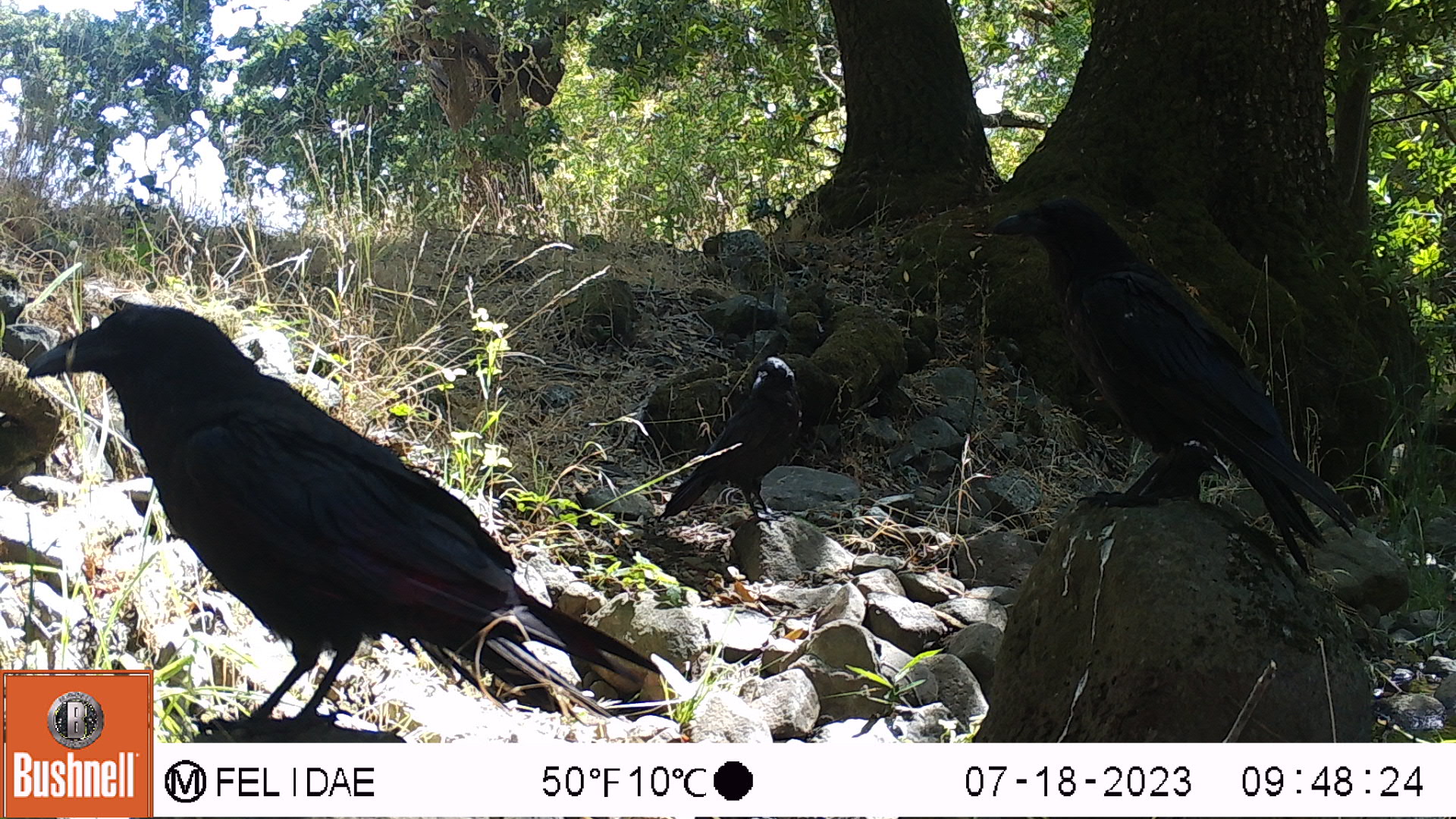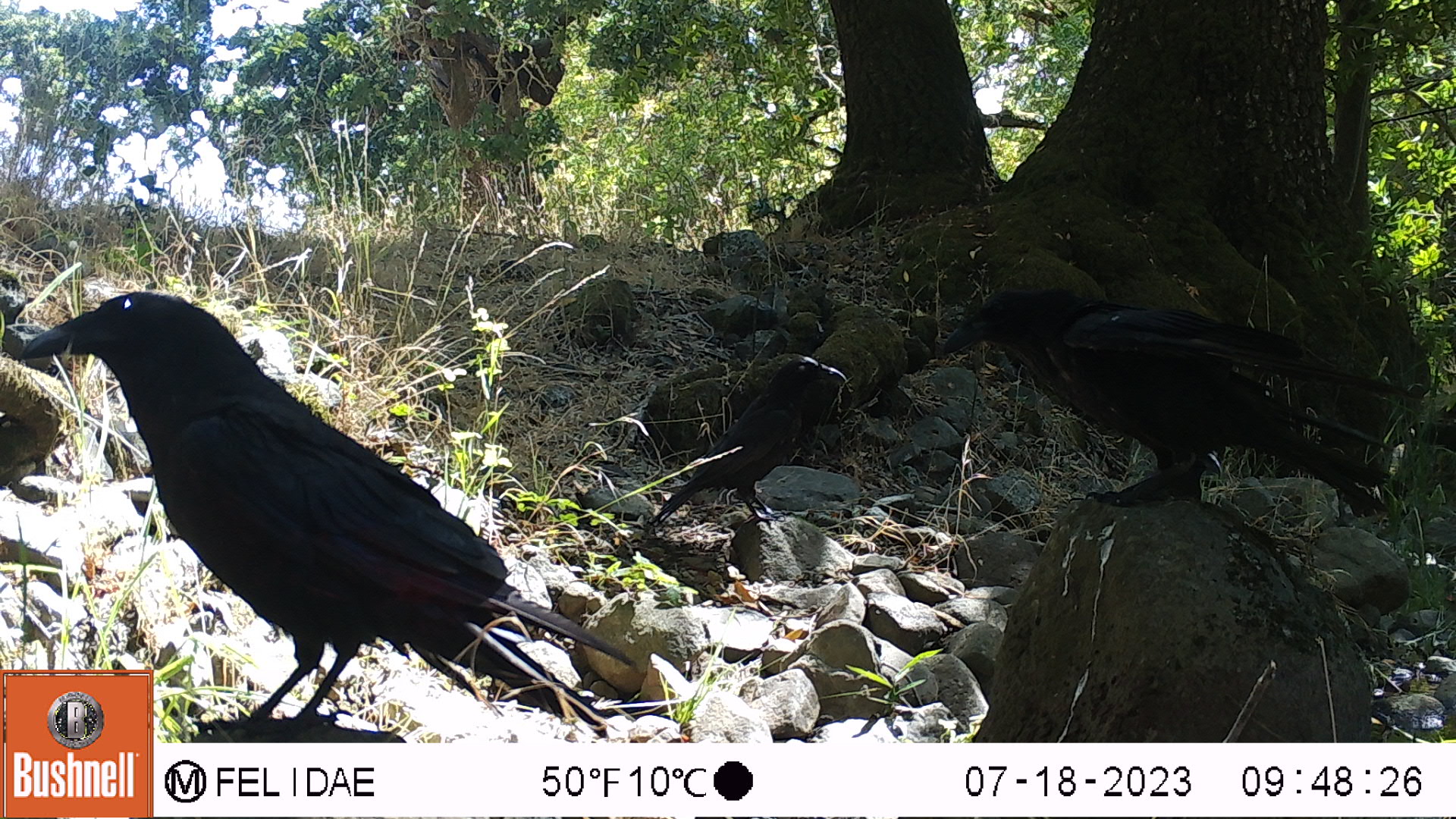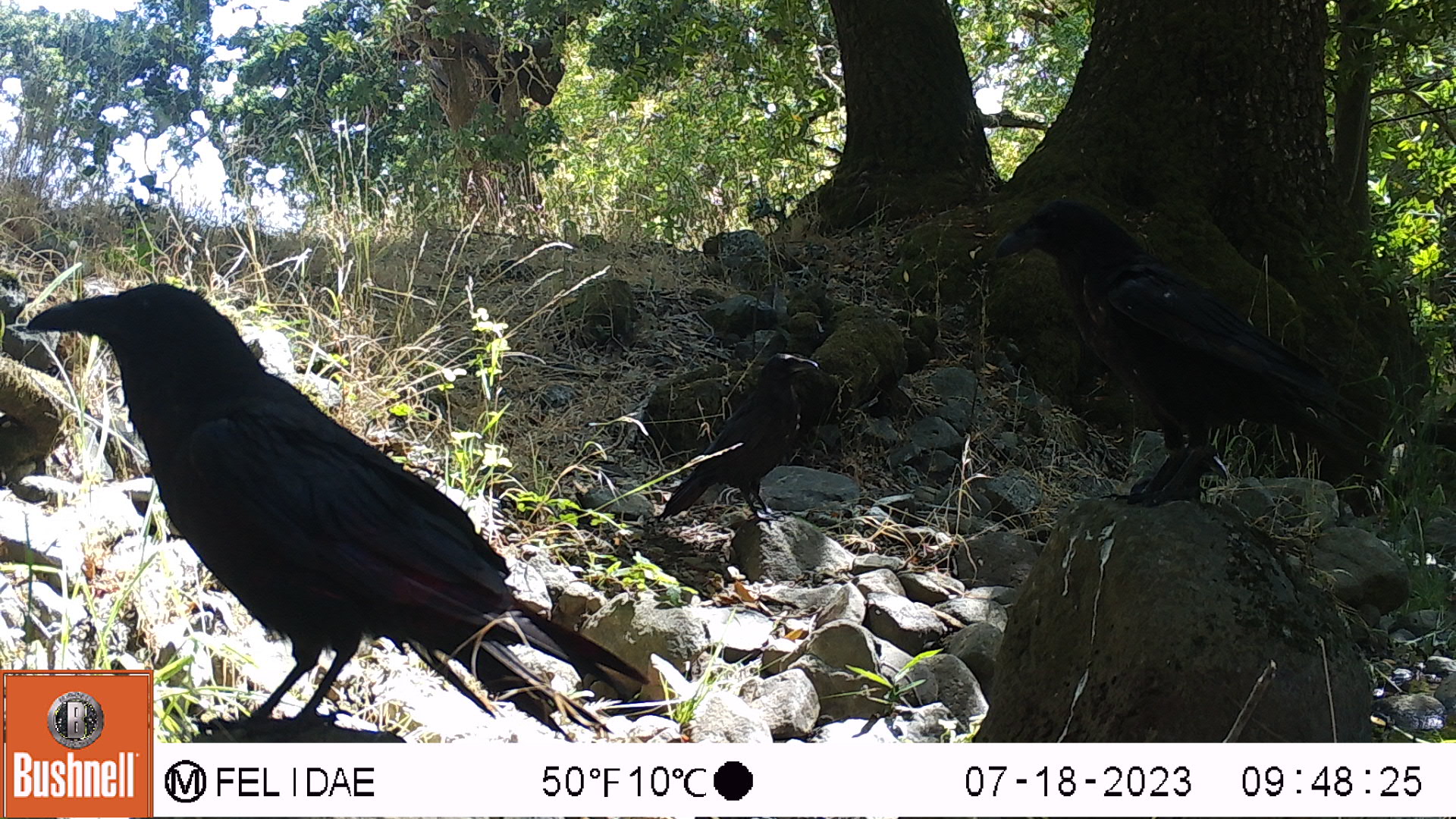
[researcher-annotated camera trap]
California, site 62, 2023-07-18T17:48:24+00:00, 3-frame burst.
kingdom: Animalia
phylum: Chordata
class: Aves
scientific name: Aves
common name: bird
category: unknown bird